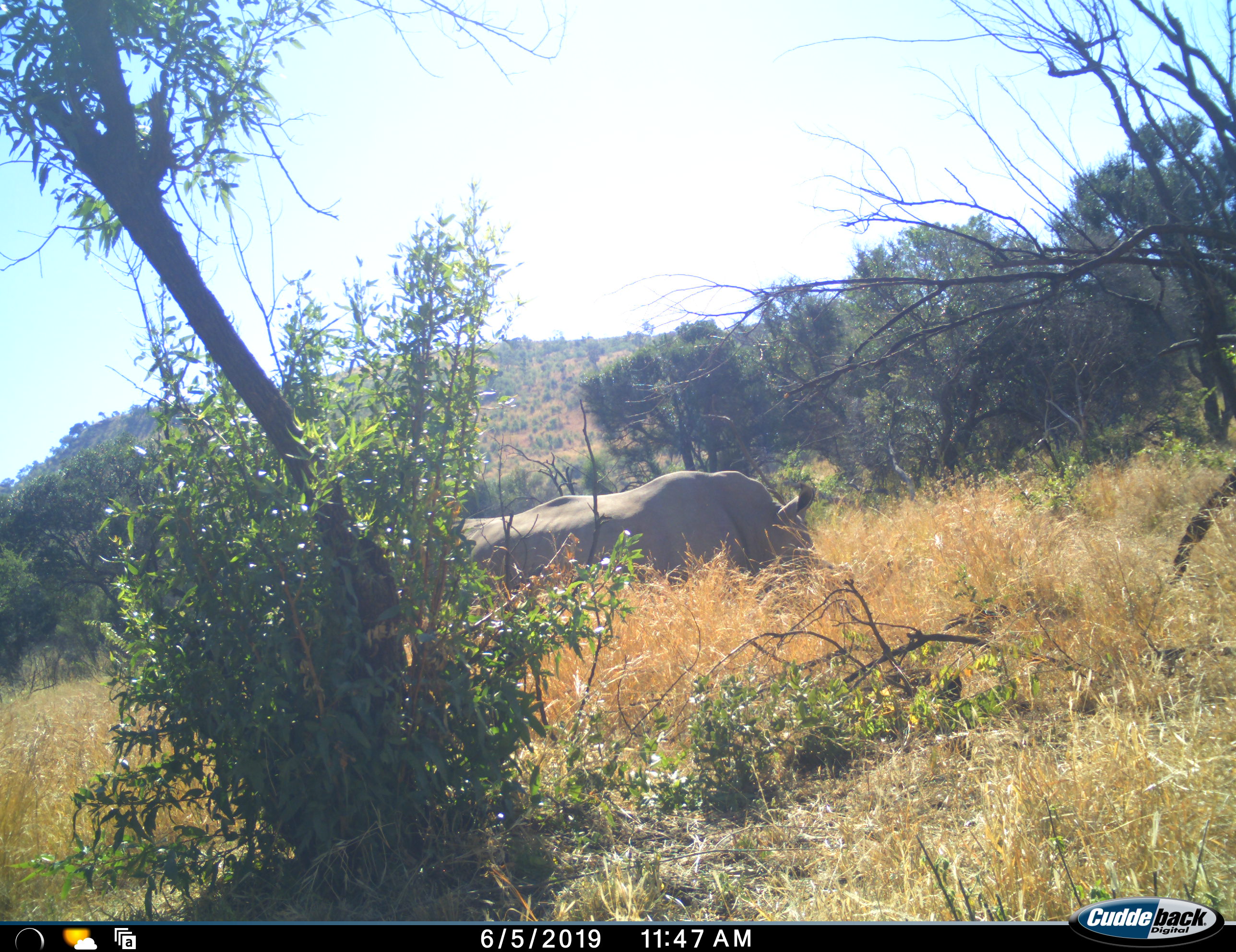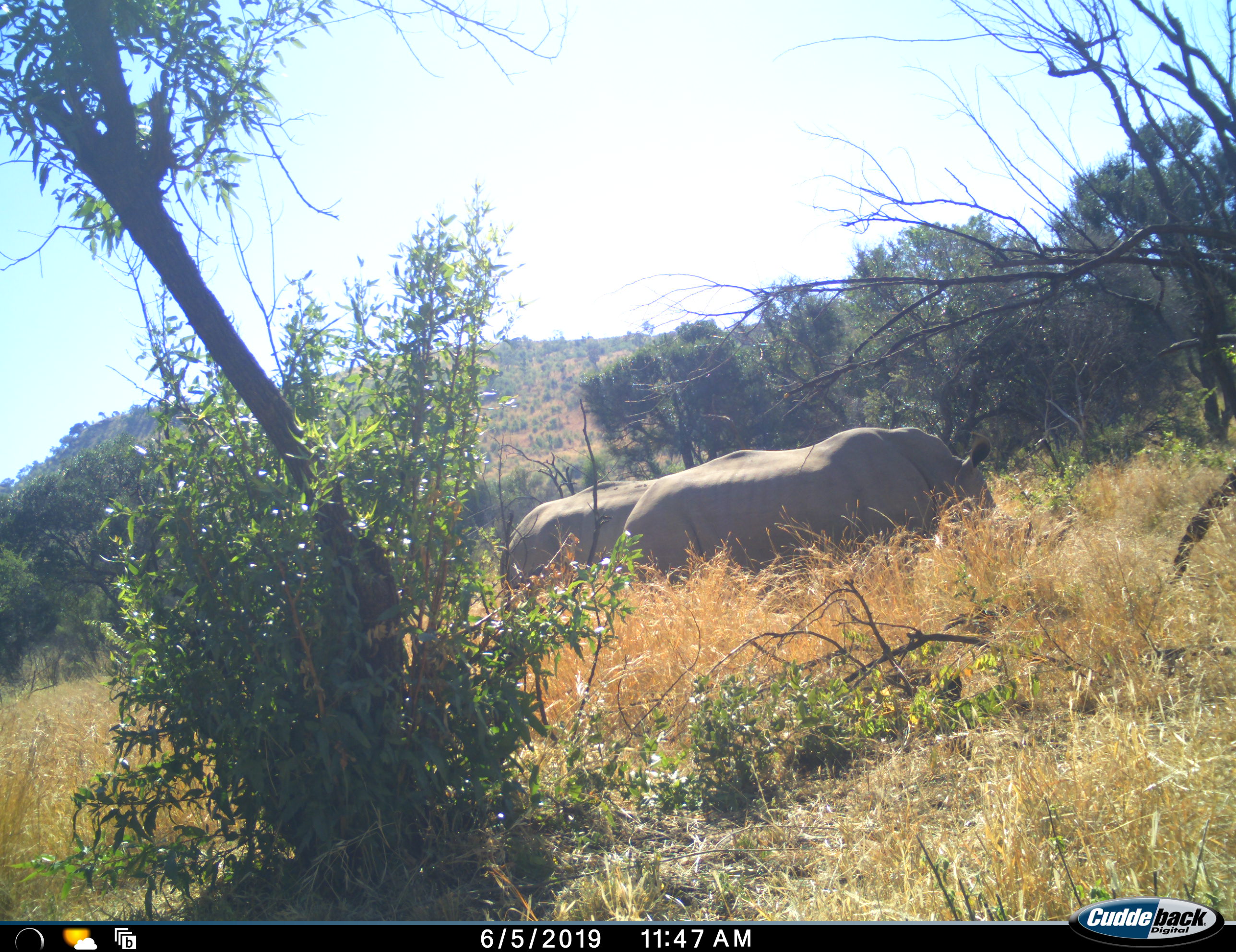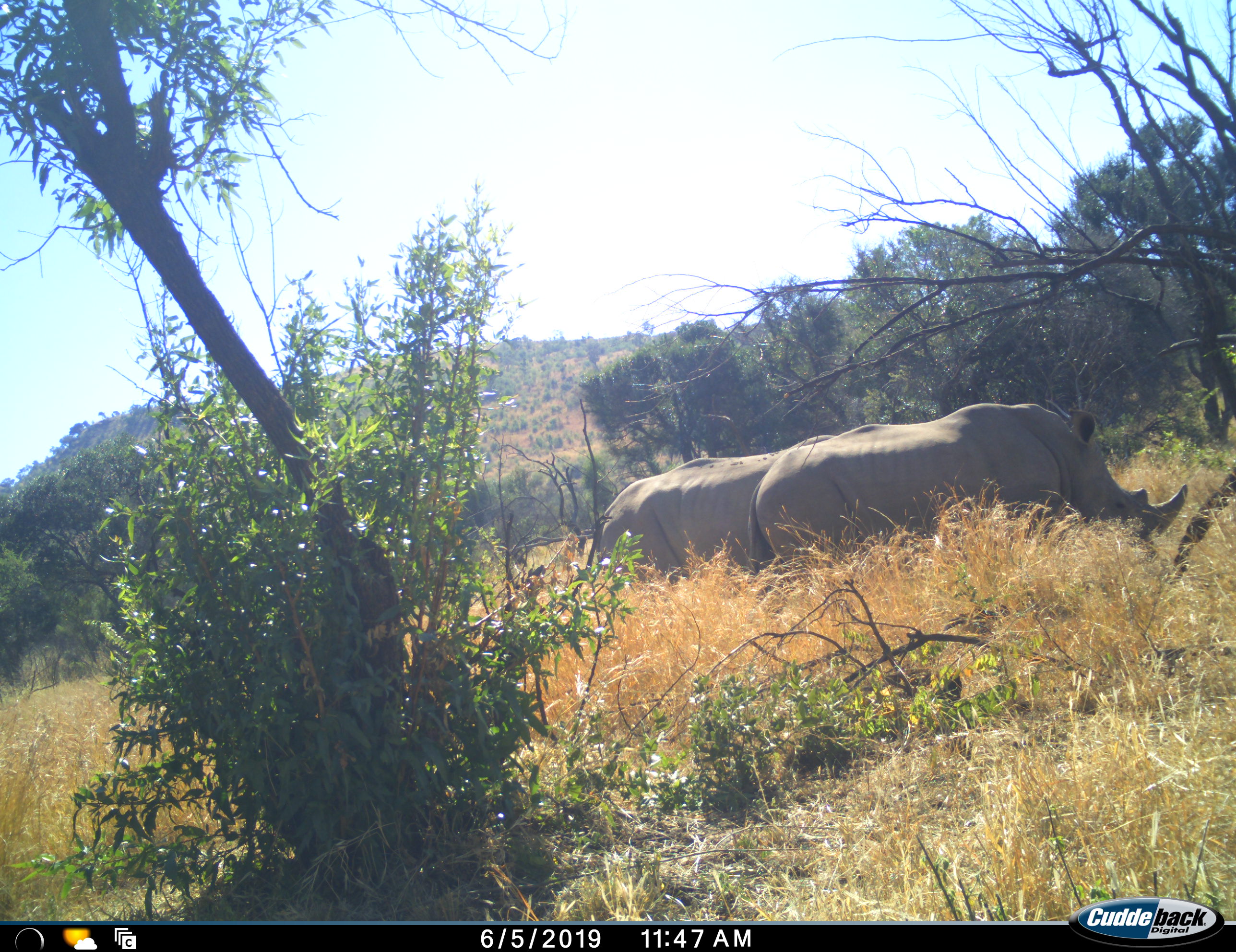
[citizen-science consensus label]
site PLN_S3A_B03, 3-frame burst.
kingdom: Animalia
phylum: Chordata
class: Mammalia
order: Perissodactyla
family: Rhinocerotidae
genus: Ceratotherium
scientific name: Ceratotherium simum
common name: white rhinoceros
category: rhinoceroswhite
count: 2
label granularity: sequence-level